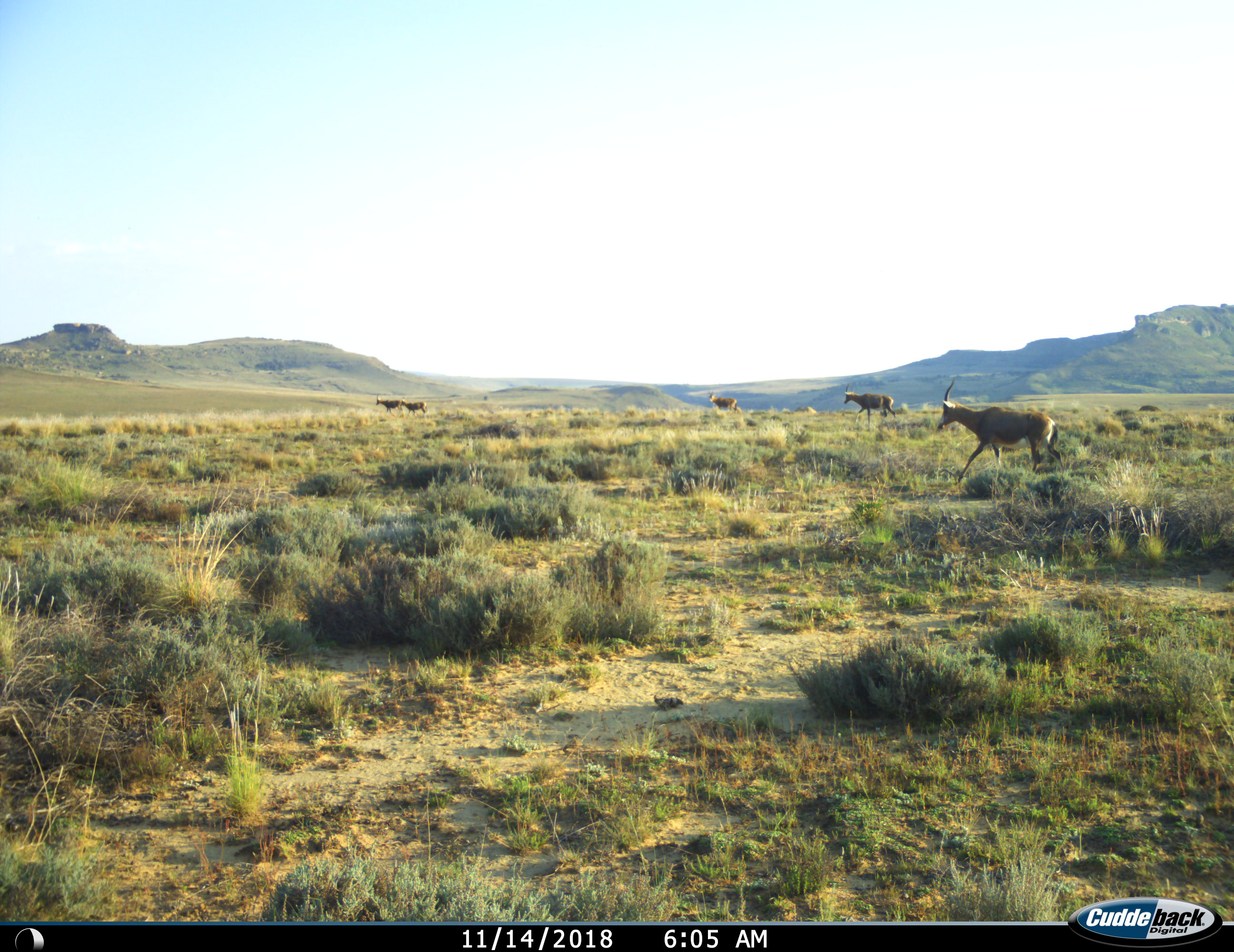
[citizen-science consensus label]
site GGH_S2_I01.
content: unidentified animal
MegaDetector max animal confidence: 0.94